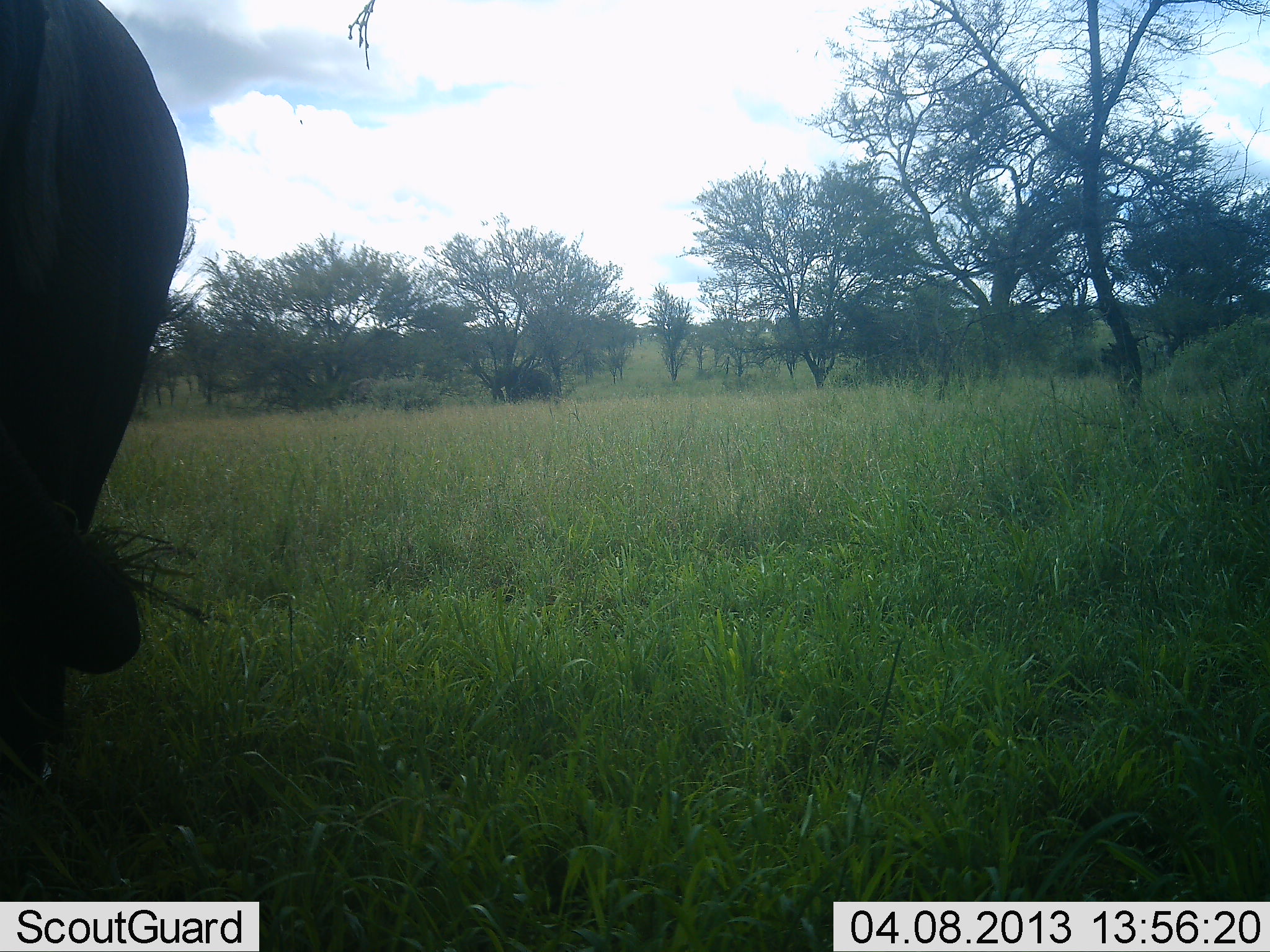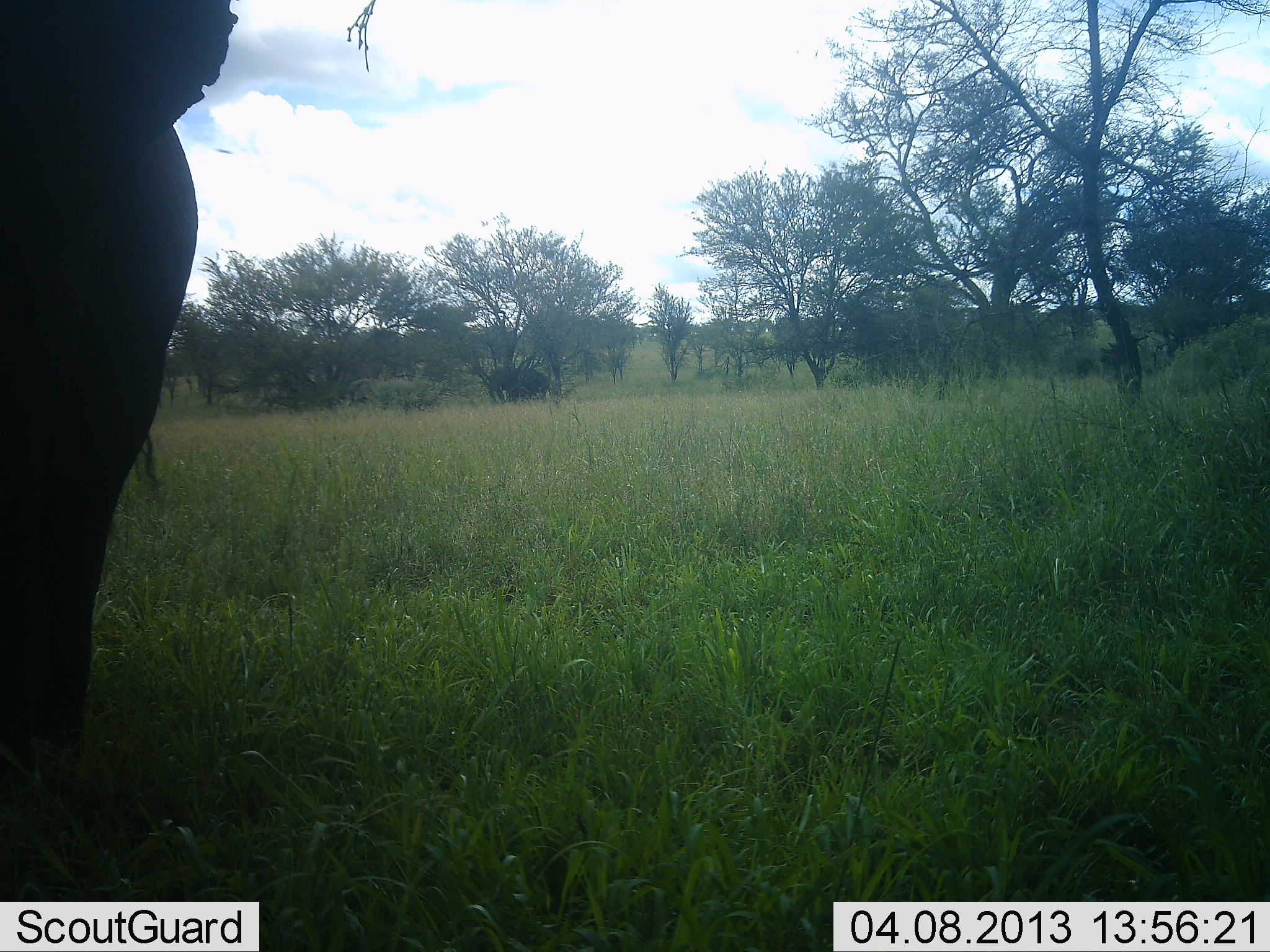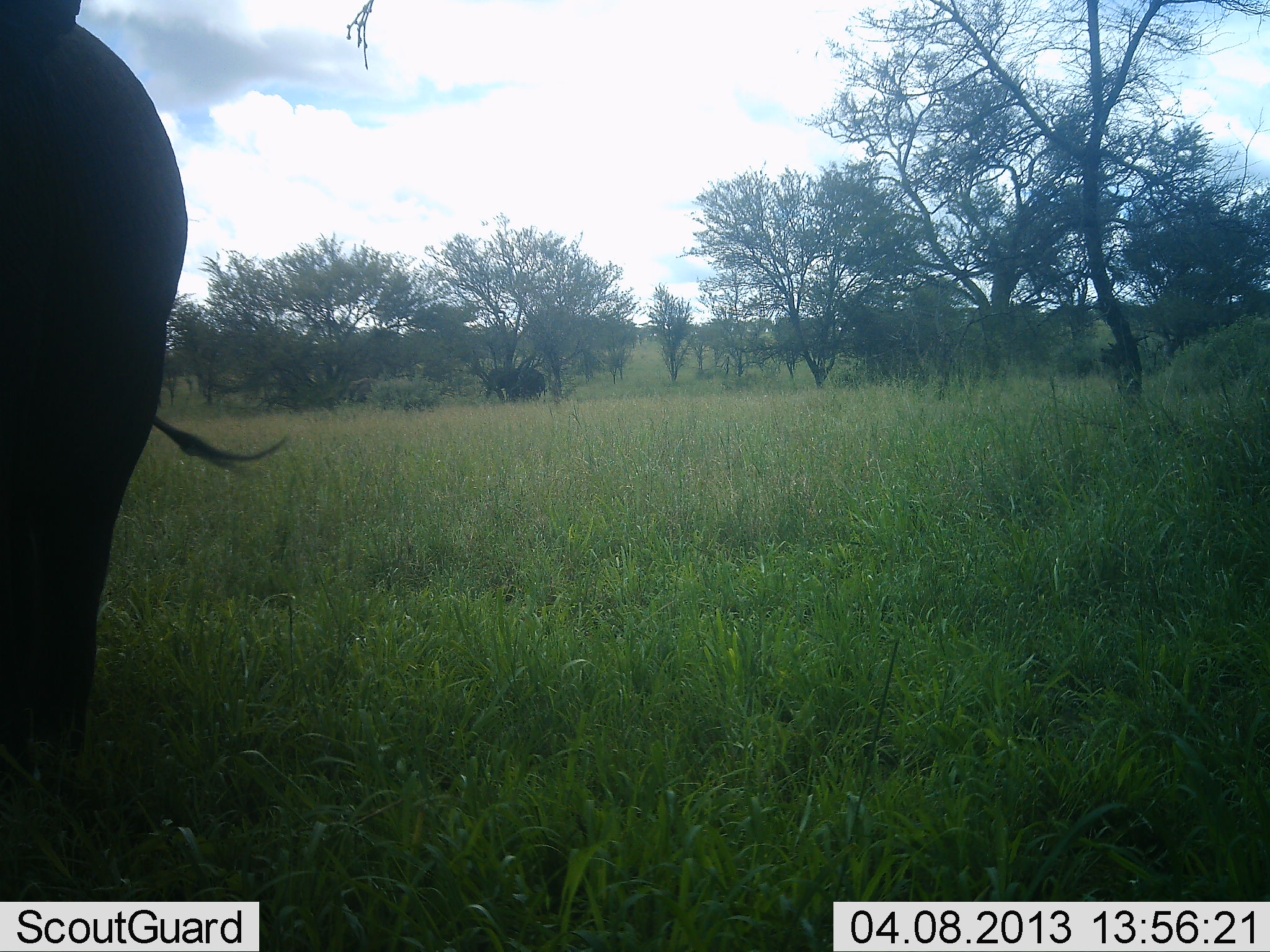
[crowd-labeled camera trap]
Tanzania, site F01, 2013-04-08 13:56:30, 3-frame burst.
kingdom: Animalia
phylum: Chordata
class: Mammalia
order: Proboscidea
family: Elephantidae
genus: Loxodonta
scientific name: Loxodonta africana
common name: african bush elephant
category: elephant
Elephant (african bush elephant) (Loxodonta africana), count 2. Behavior (volunteer vote fractions): standing 74%, resting 0%, moving 52%, interacting 0%. Young present (vote fraction): 4%. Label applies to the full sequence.